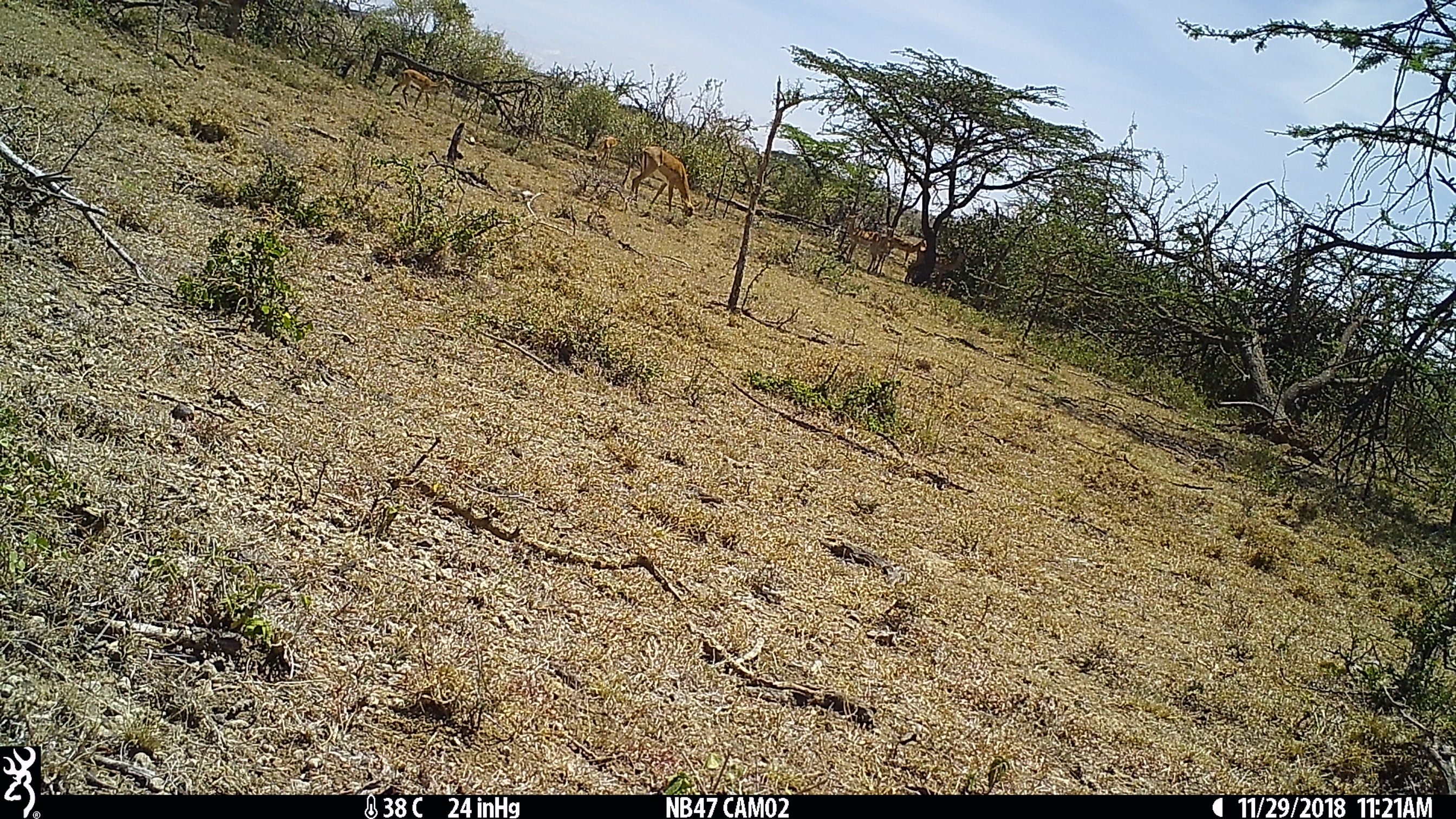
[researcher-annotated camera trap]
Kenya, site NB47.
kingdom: Animalia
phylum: Chordata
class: Mammalia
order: Artiodactyla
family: Bovidae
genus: Aepyceros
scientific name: Aepyceros melampus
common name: impala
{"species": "impala (Aepyceros melampus)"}